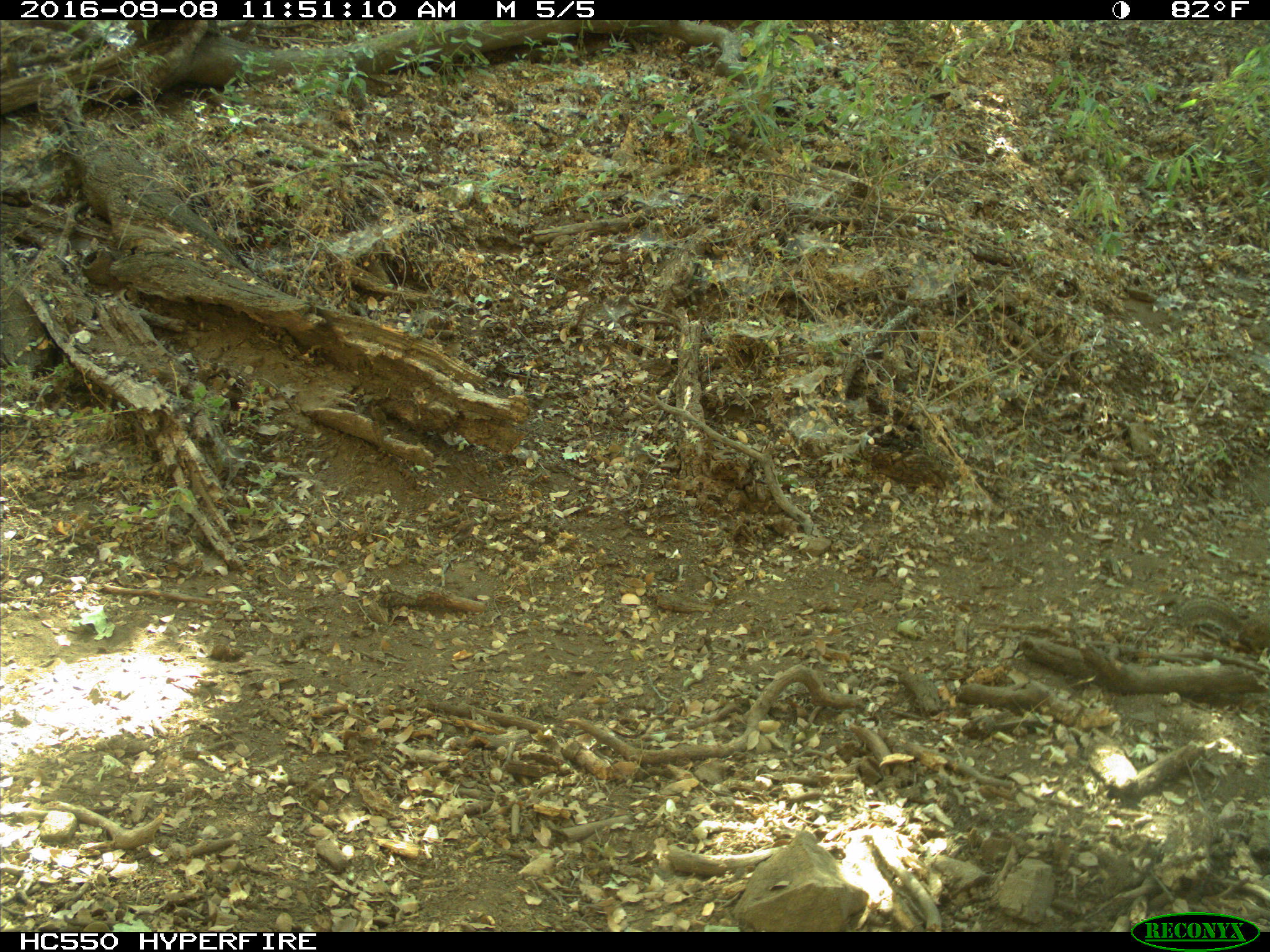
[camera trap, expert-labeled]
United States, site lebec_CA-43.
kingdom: Animalia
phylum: Chordata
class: Mammalia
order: Rodentia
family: Sciuridae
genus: Otospermophilus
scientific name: Otospermophilus beecheyi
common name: california ground squirrel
Otospermophilus beecheyi (california ground squirrel).